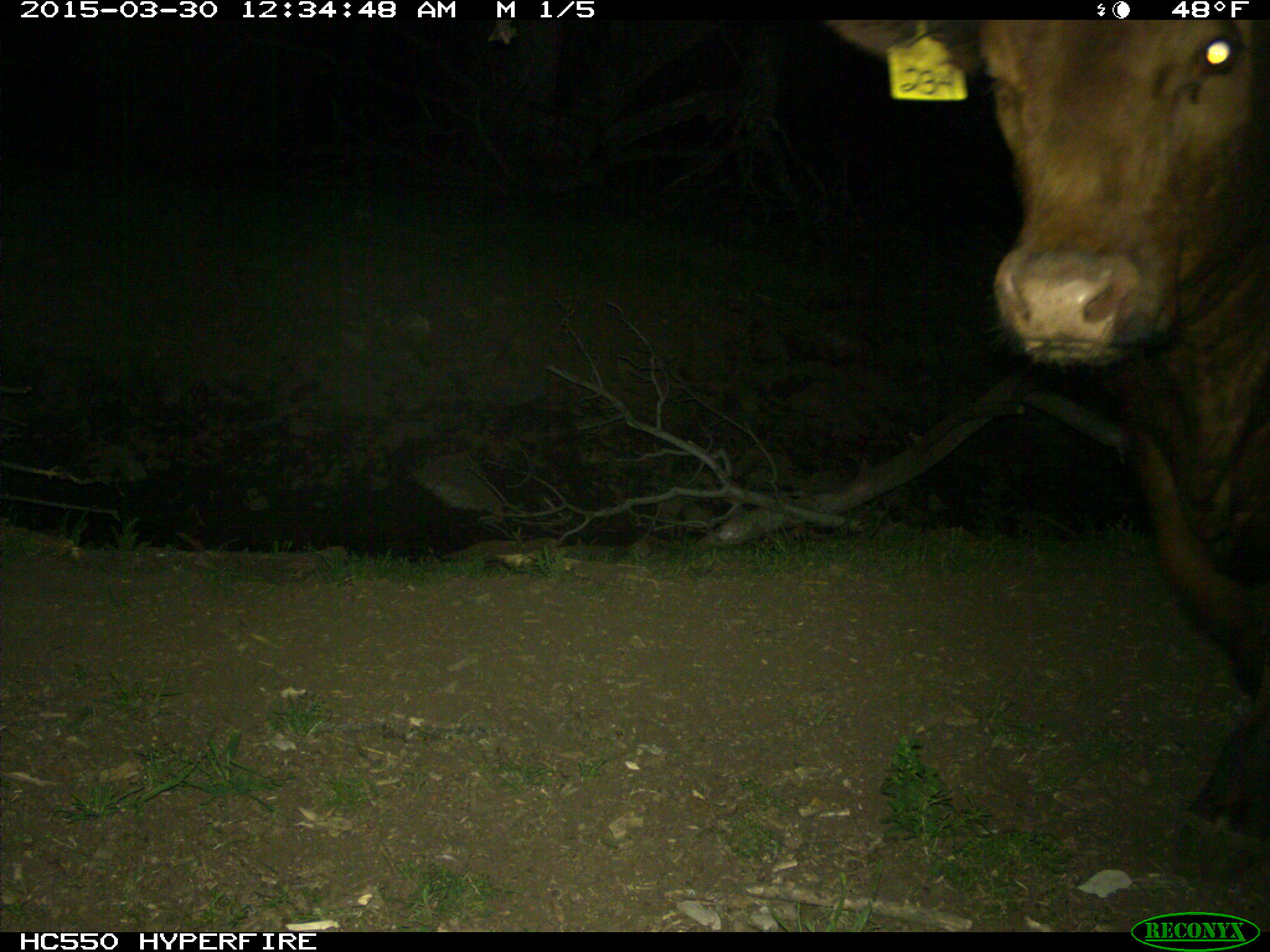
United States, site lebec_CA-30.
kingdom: Animalia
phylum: Chordata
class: Mammalia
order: Artiodactyla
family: Bovidae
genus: Bos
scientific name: Bos taurus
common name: domestic cow